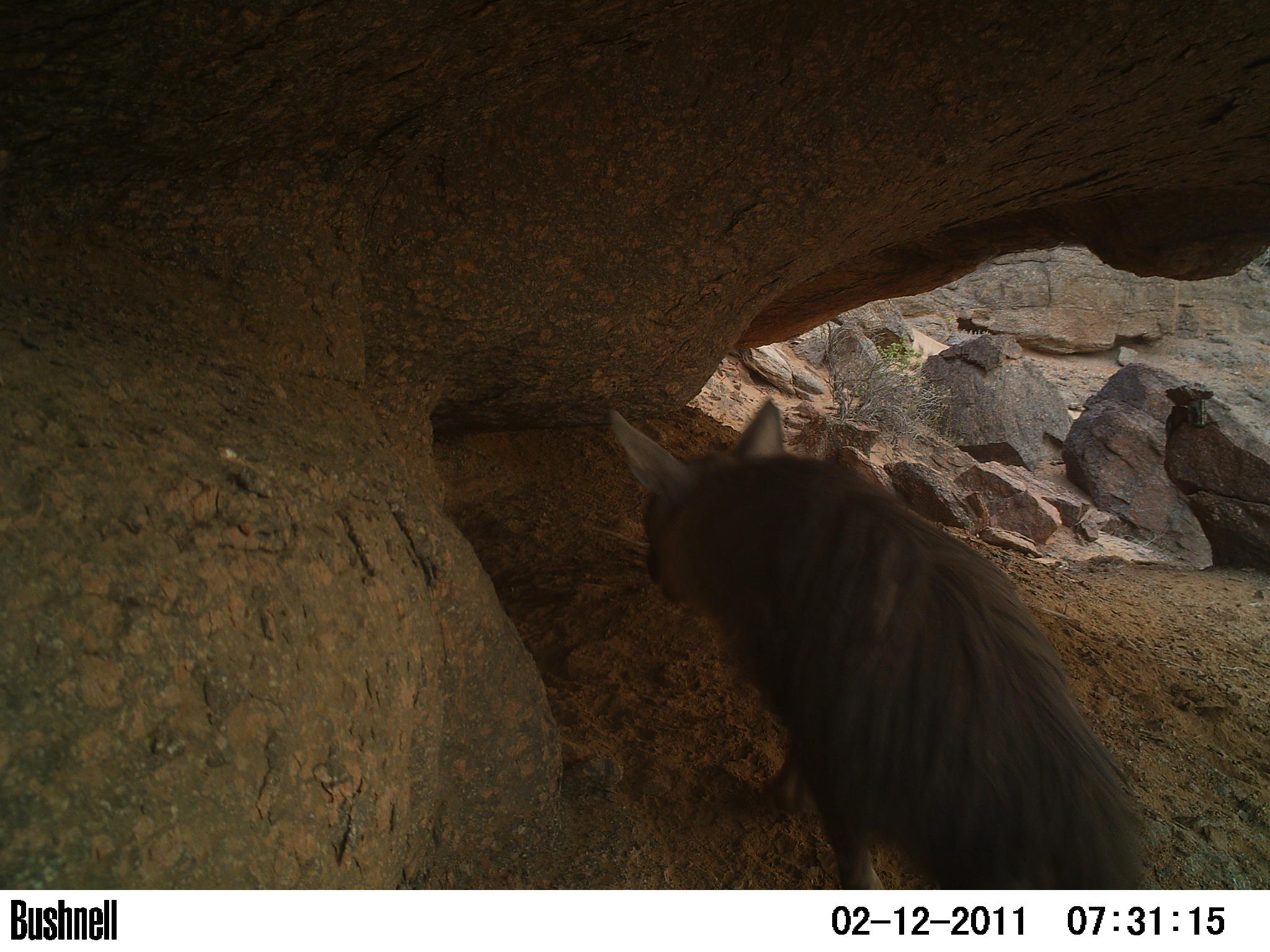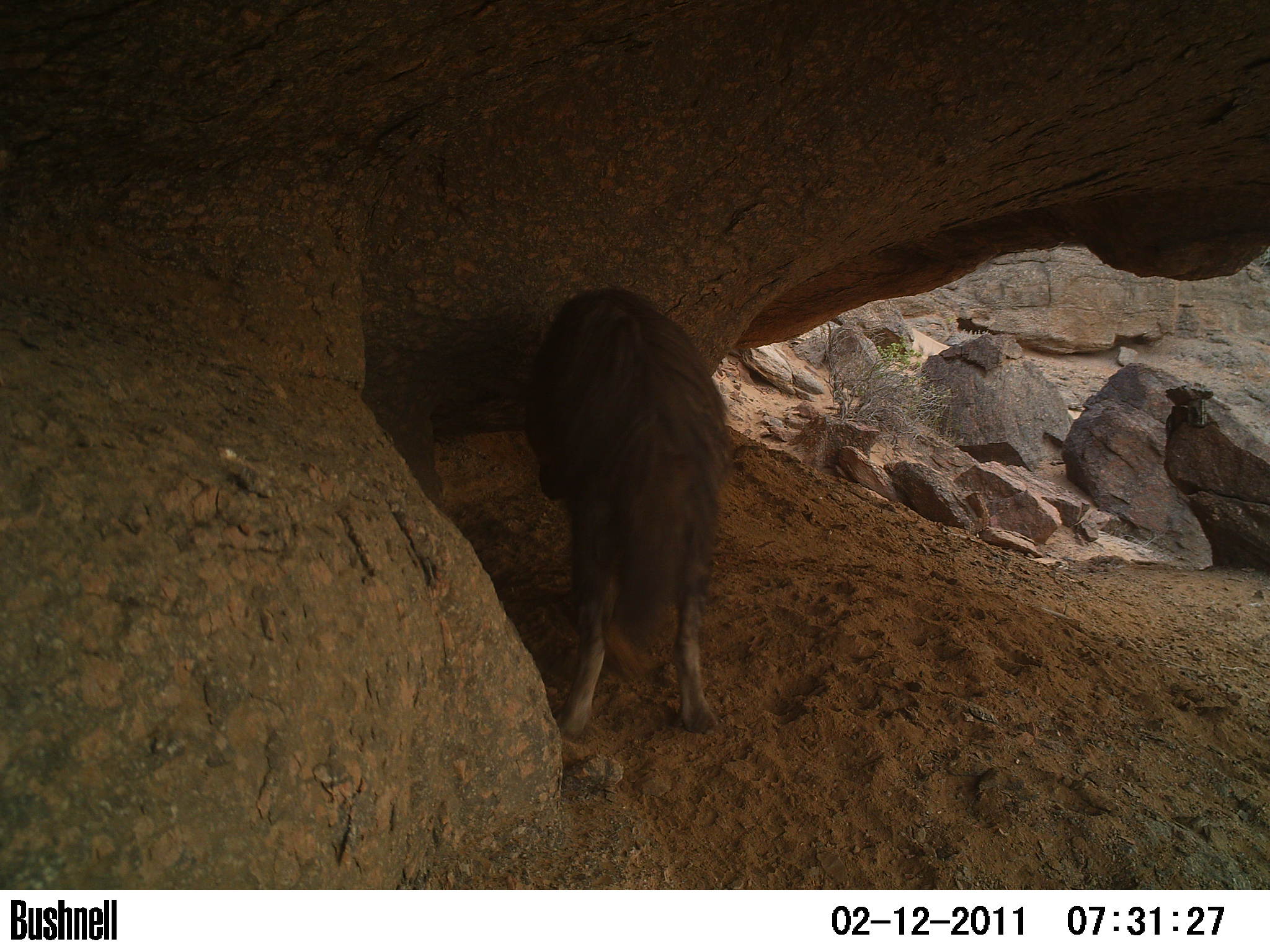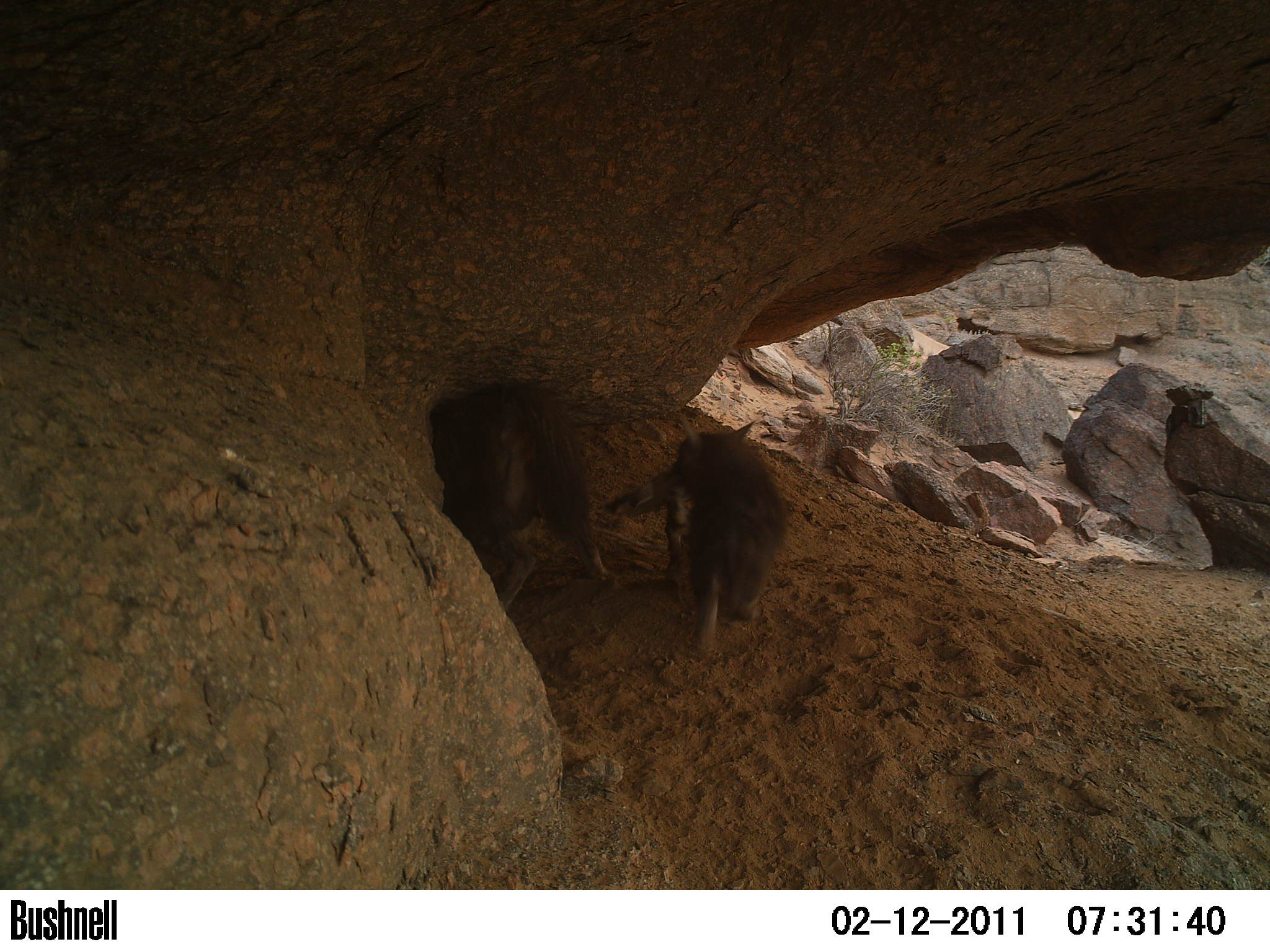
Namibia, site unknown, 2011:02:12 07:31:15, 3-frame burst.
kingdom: Animalia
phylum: Chordata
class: Mammalia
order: Carnivora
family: Hyaenidae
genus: Parahyaena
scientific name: Parahyaena brunnea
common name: brown hyena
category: hyaena brunnea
Hyaena brunnea (brown hyena) (Parahyaena brunnea).